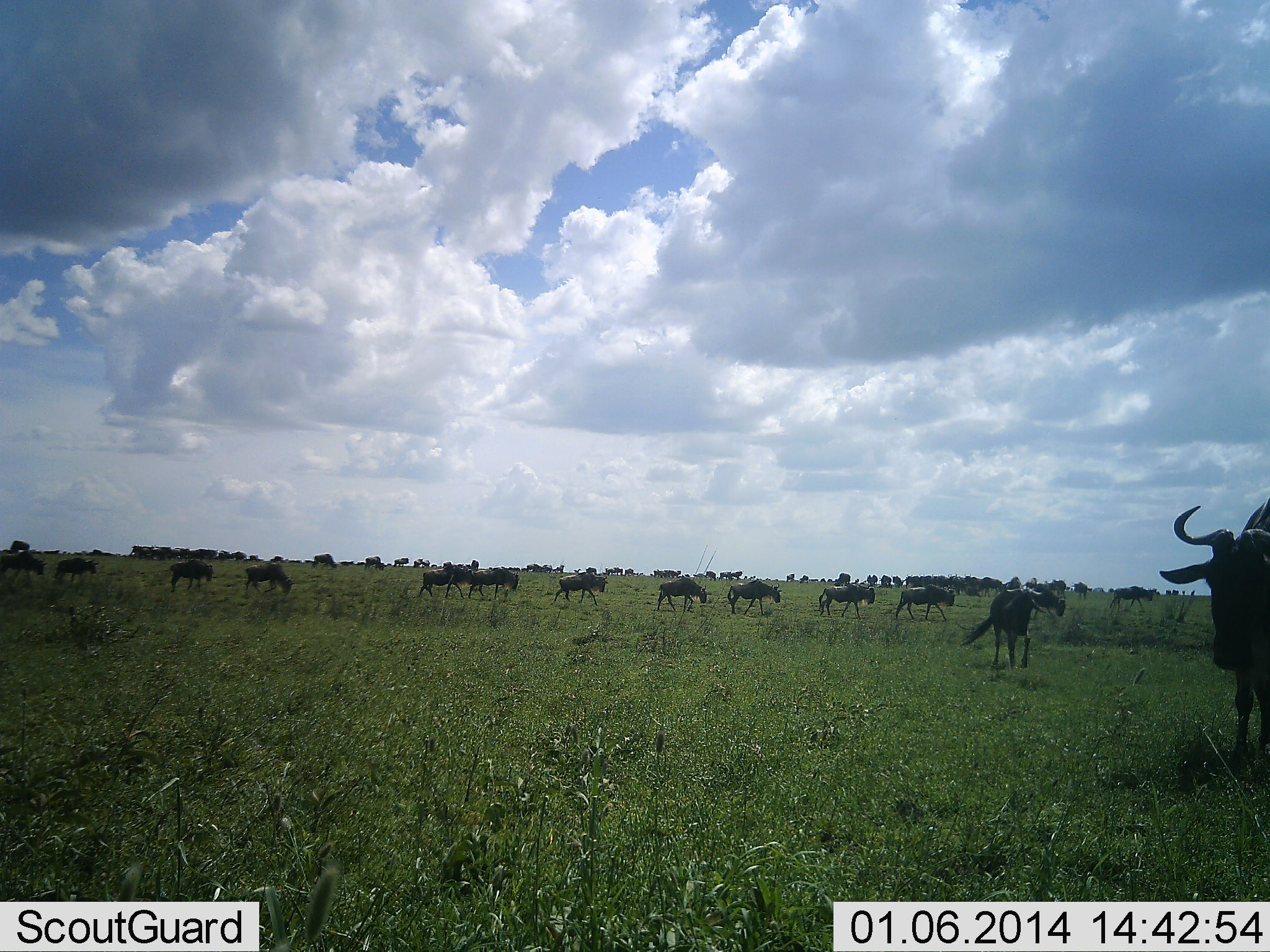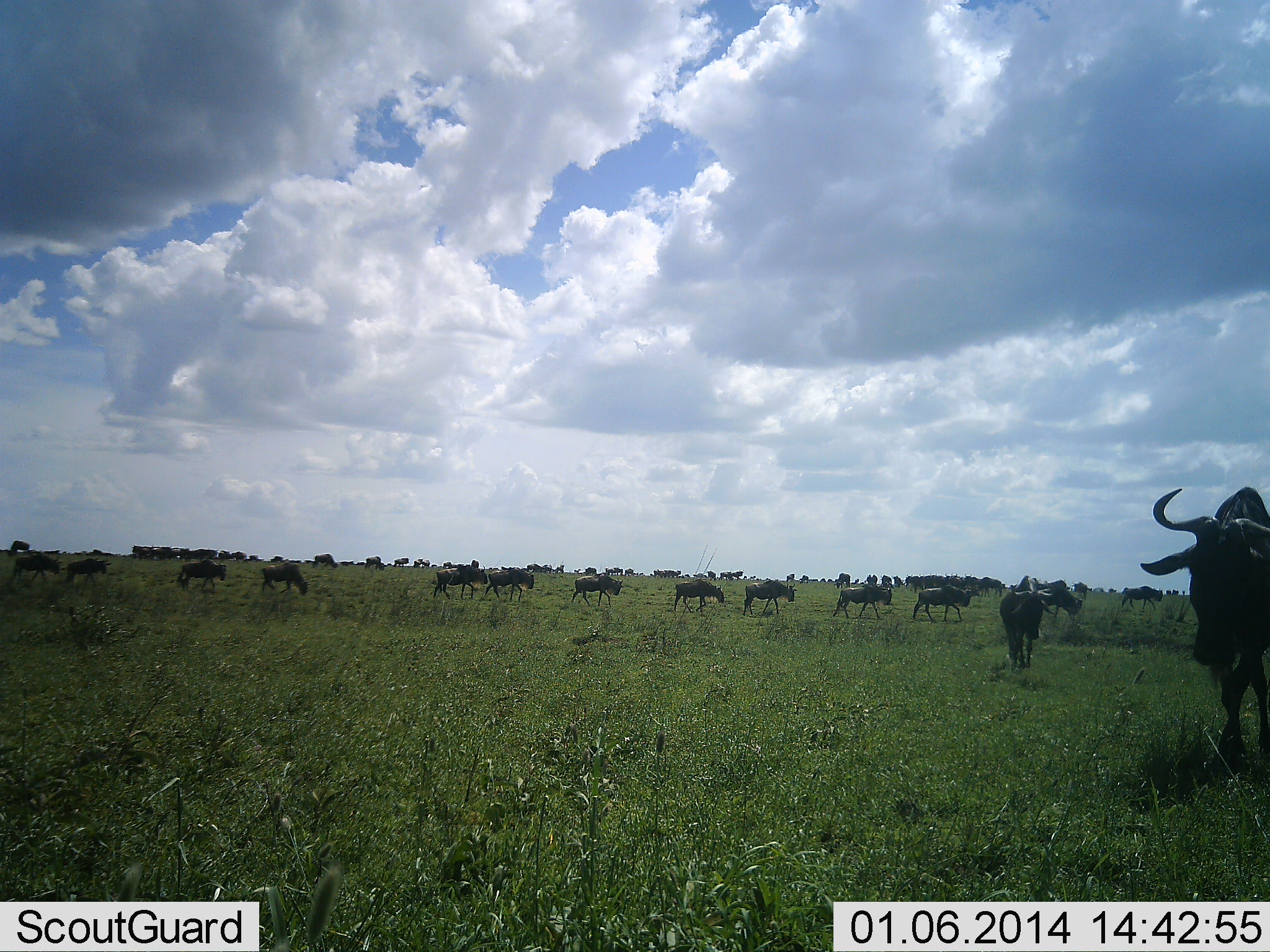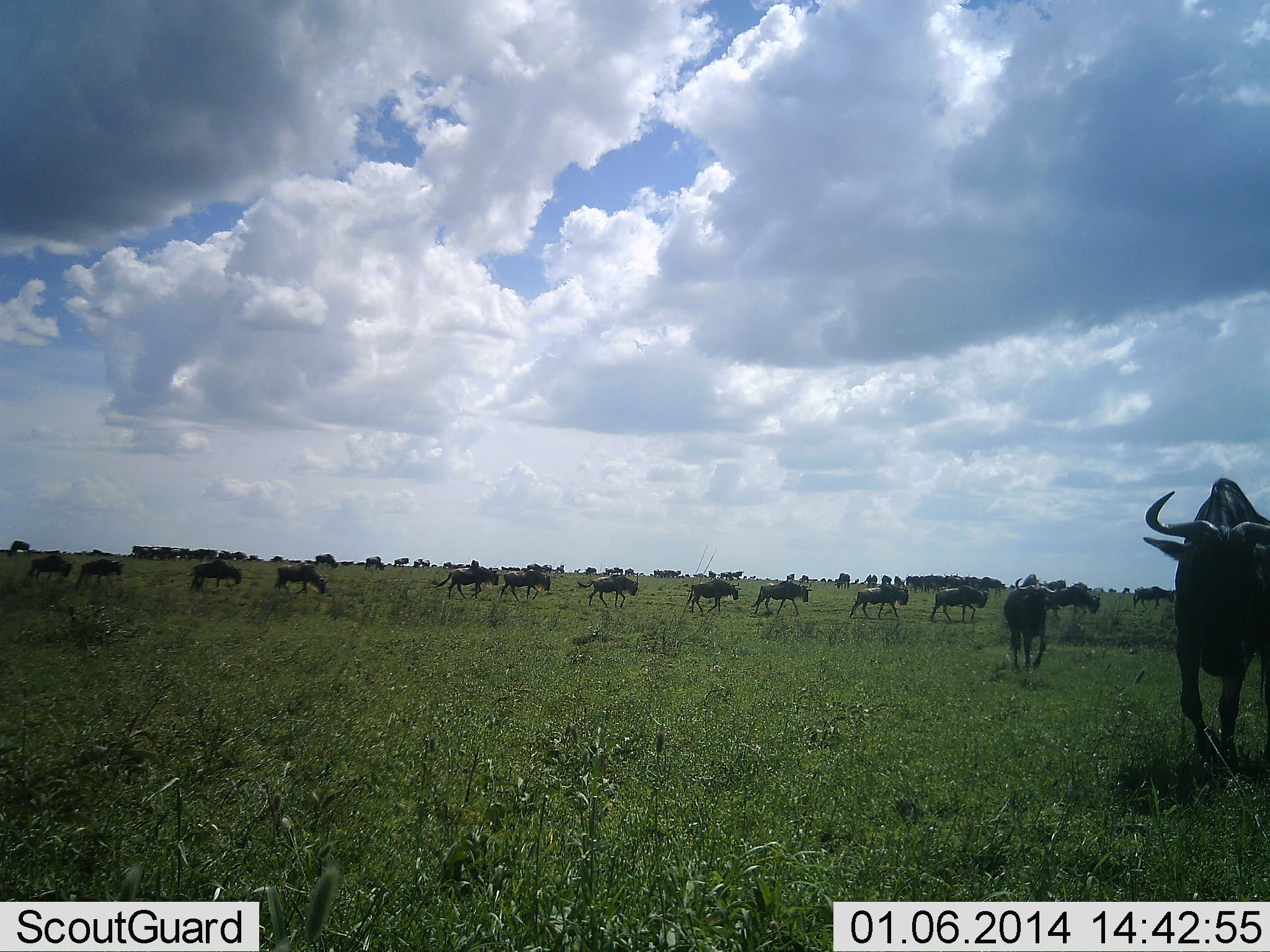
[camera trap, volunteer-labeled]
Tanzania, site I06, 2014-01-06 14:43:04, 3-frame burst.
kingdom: Animalia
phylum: Chordata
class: Mammalia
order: Artiodactyla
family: Bovidae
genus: Connochaetes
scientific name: Connochaetes taurinus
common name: blue wildebeest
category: wildebeest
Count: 11-50.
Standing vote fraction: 10%.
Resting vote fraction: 0%.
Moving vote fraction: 100%.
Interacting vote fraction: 0%.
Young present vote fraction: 0%.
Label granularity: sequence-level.